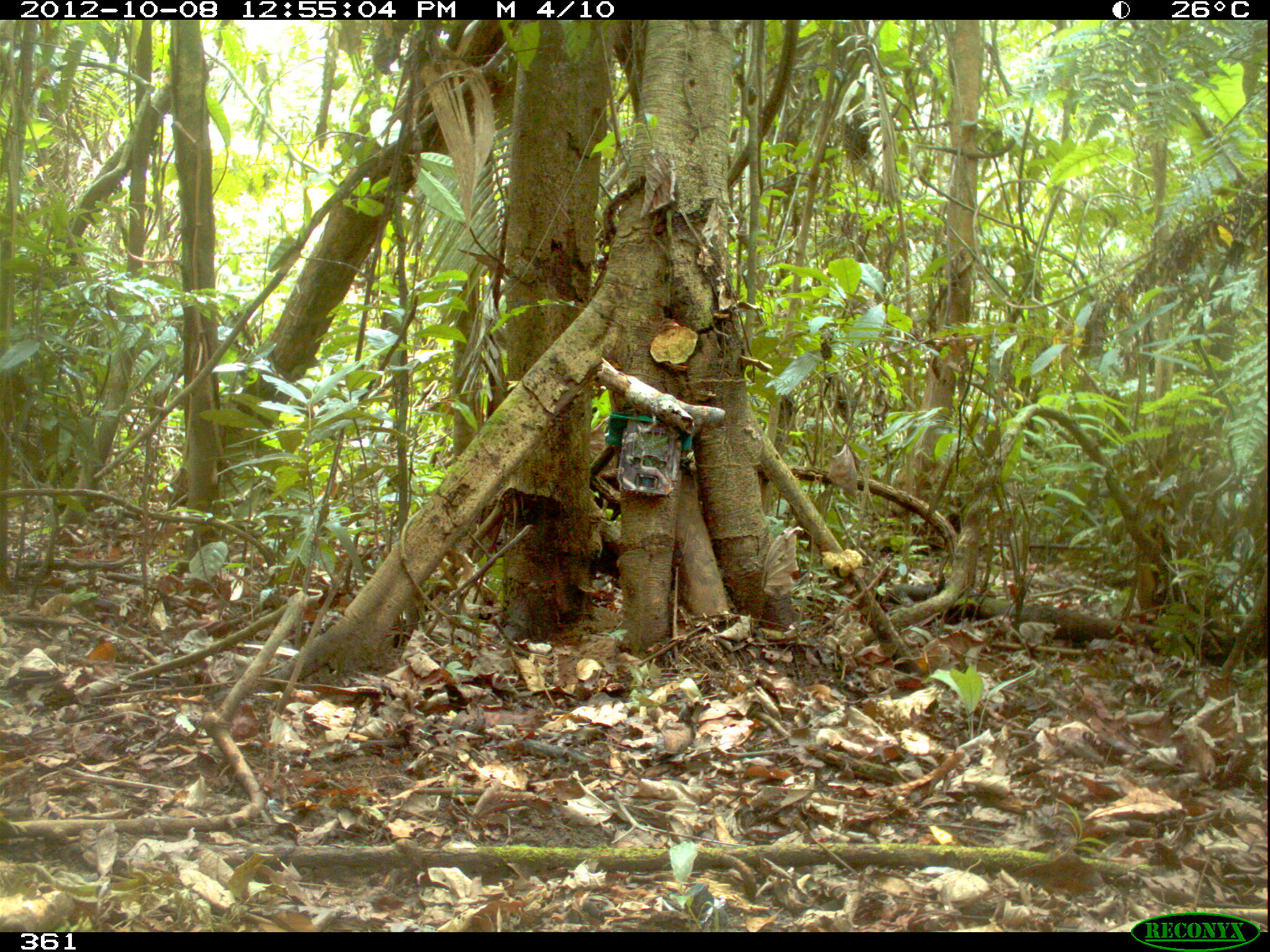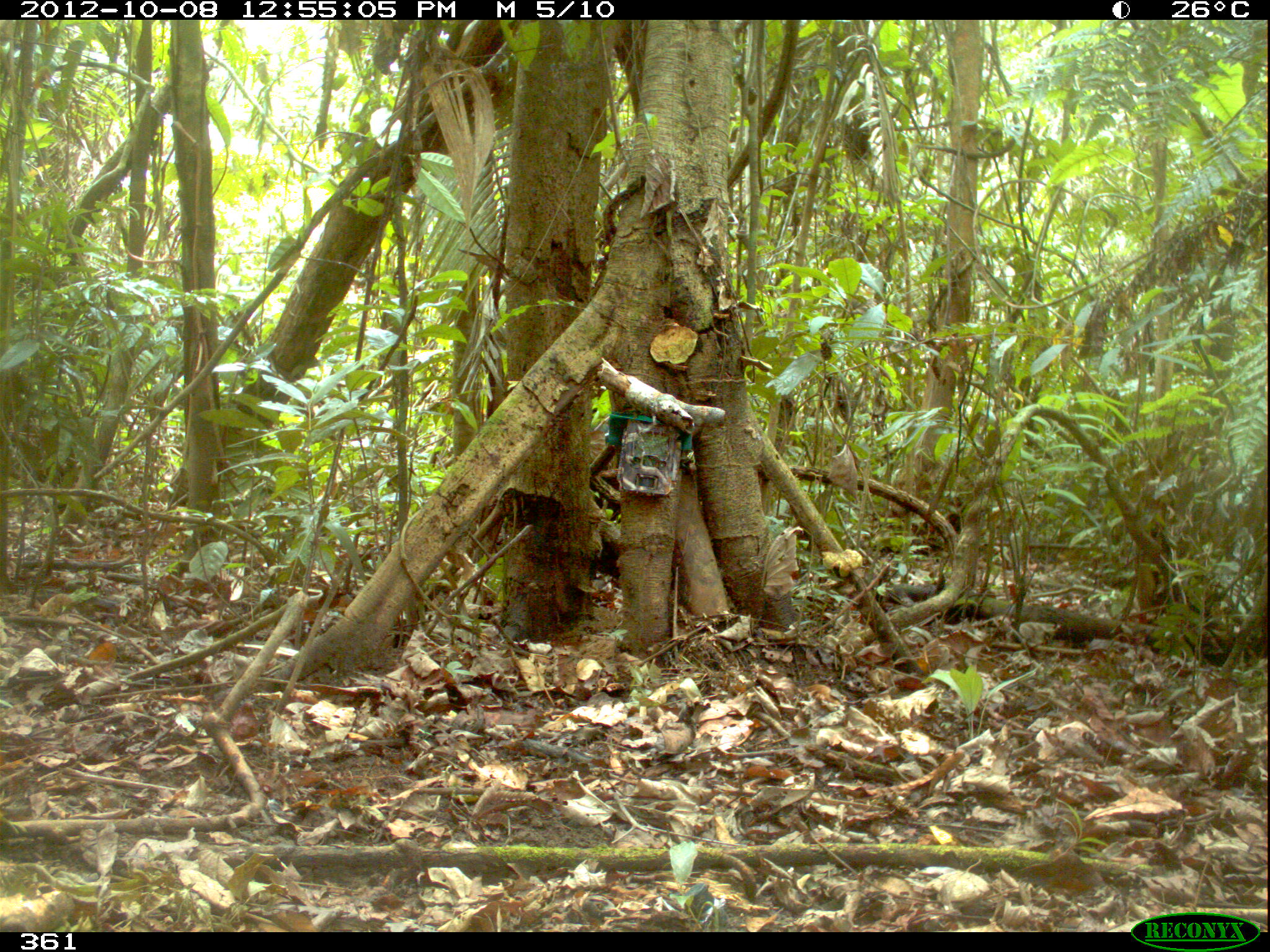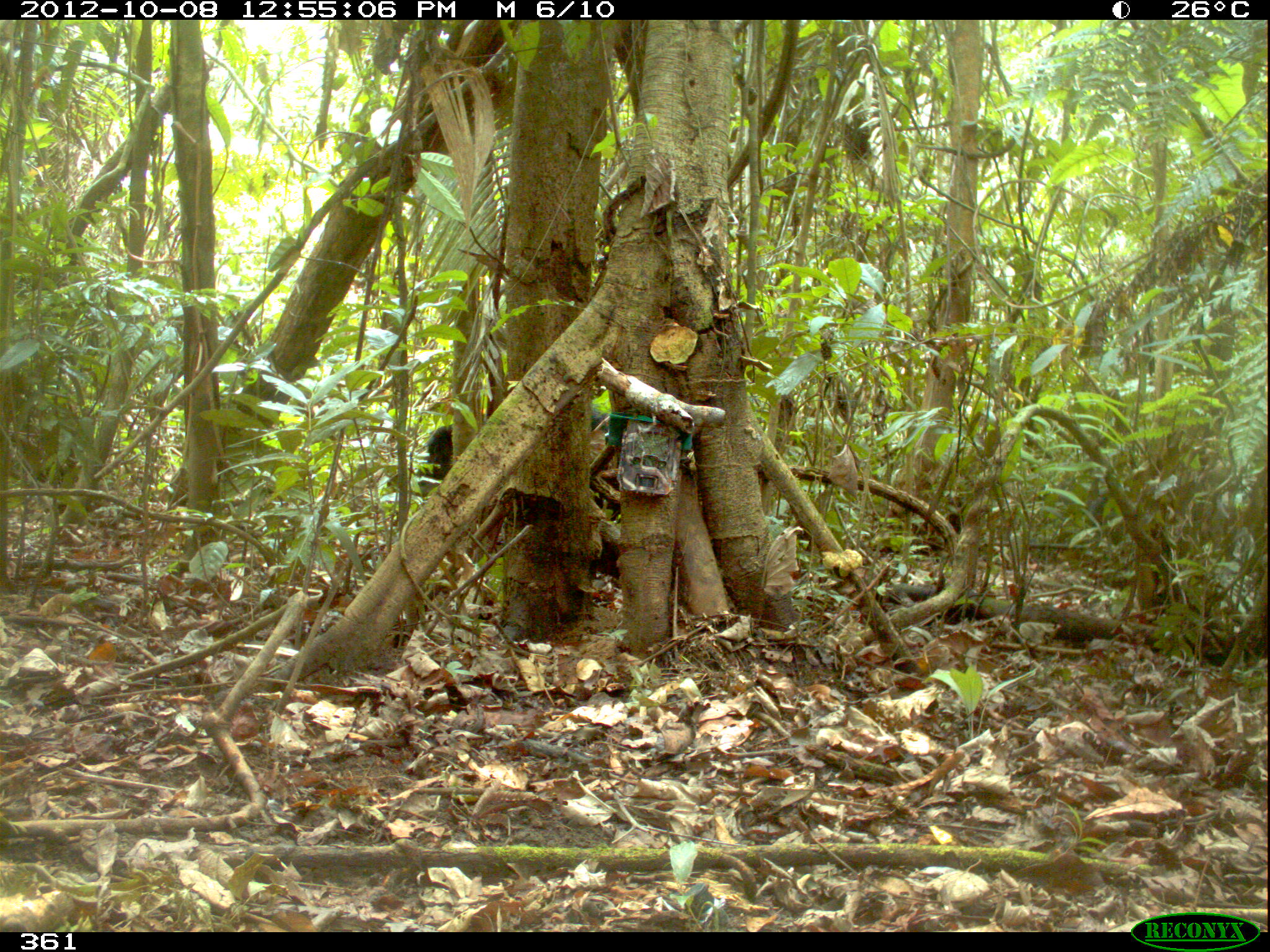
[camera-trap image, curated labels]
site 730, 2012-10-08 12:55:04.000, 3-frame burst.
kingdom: Animalia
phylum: Chordata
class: Mammalia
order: Artiodactyla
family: Tayassuidae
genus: Tayassu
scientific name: Tayassu pecari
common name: white-lipped peccary